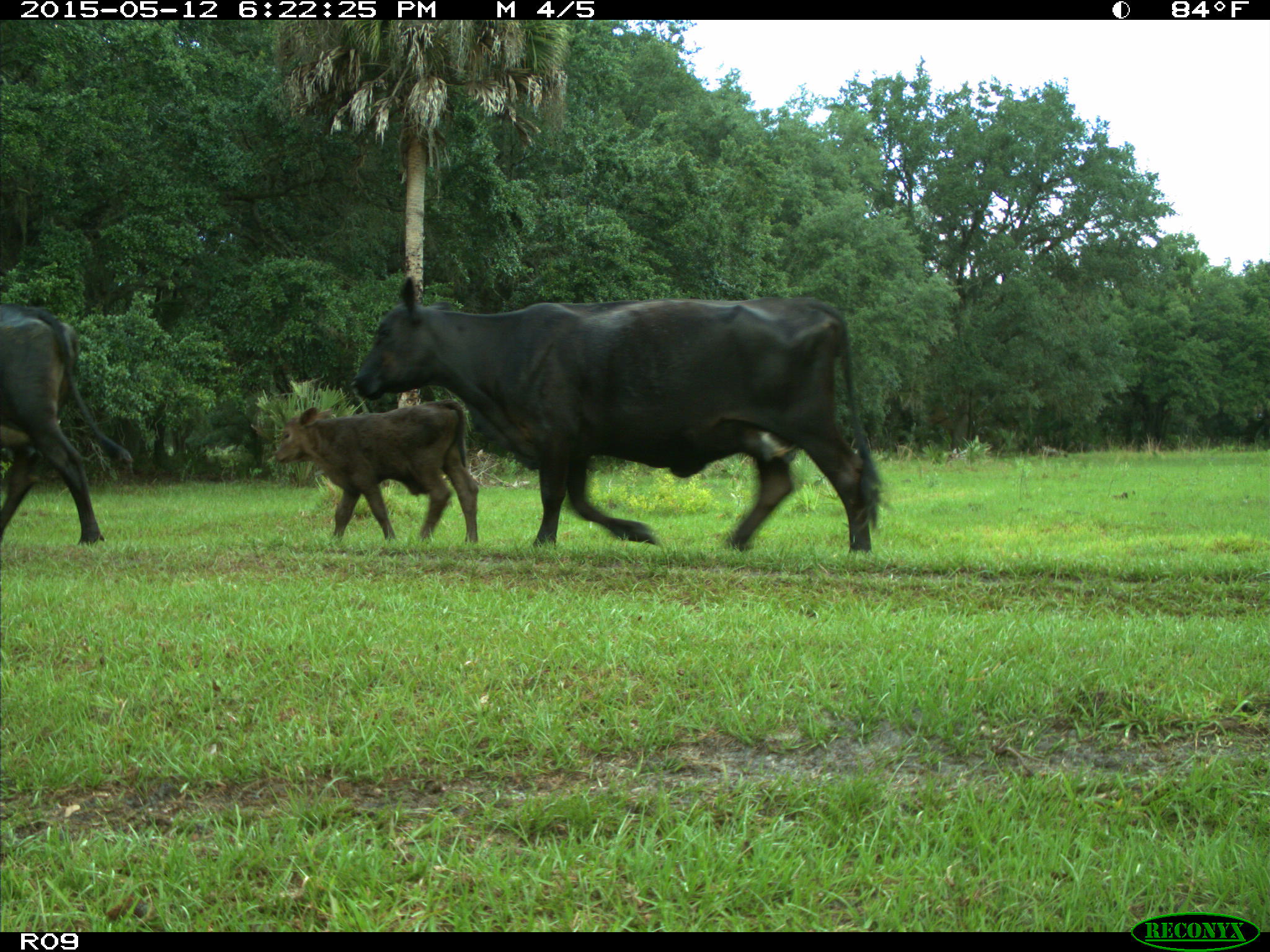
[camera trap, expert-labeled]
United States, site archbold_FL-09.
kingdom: Animalia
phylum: Chordata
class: Mammalia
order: Artiodactyla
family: Bovidae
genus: Bos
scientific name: Bos taurus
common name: domestic cow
Bos taurus (domestic cow).